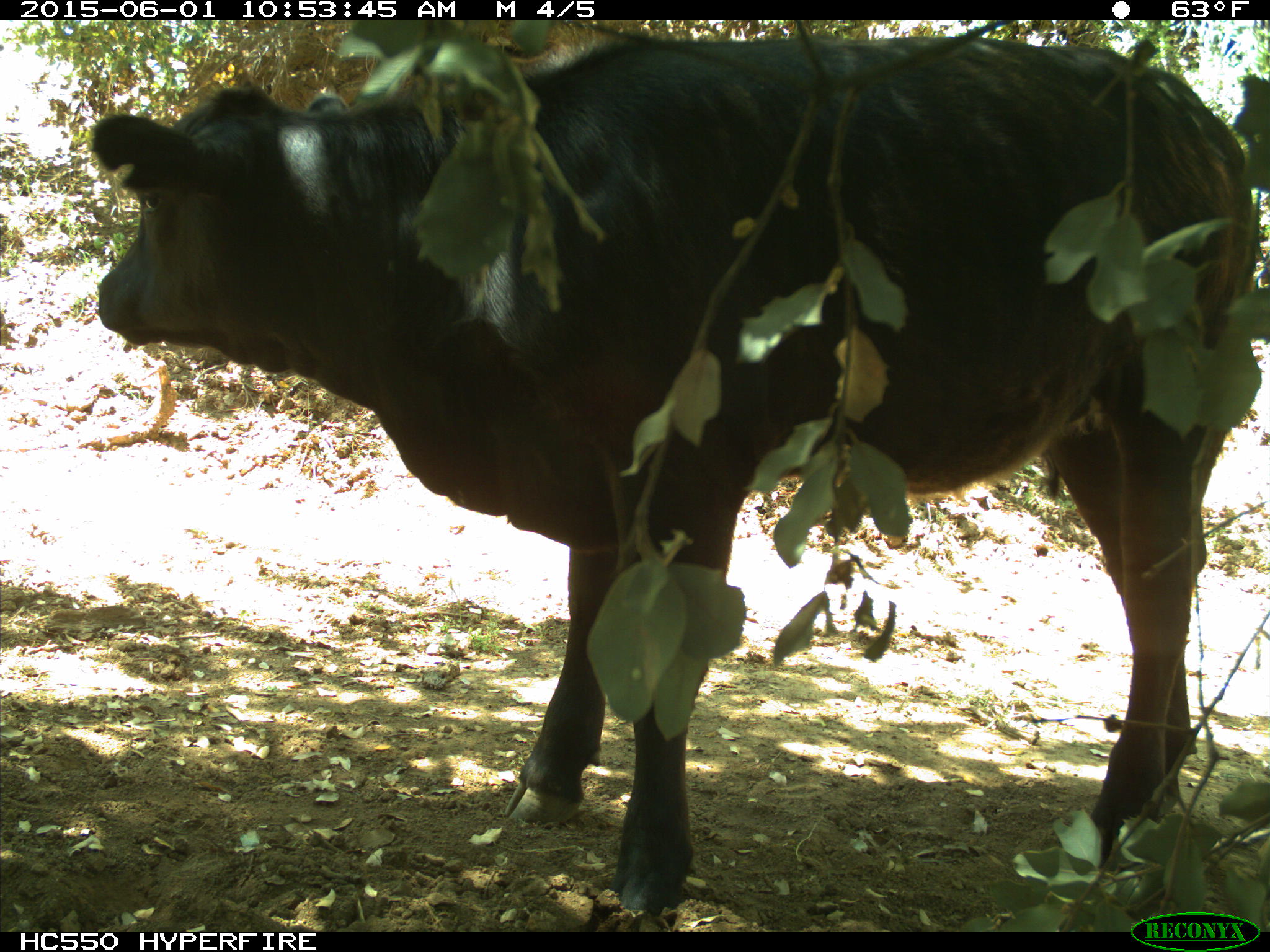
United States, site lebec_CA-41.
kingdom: Animalia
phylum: Chordata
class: Mammalia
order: Artiodactyla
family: Bovidae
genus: Bos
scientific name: Bos taurus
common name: domestic cow